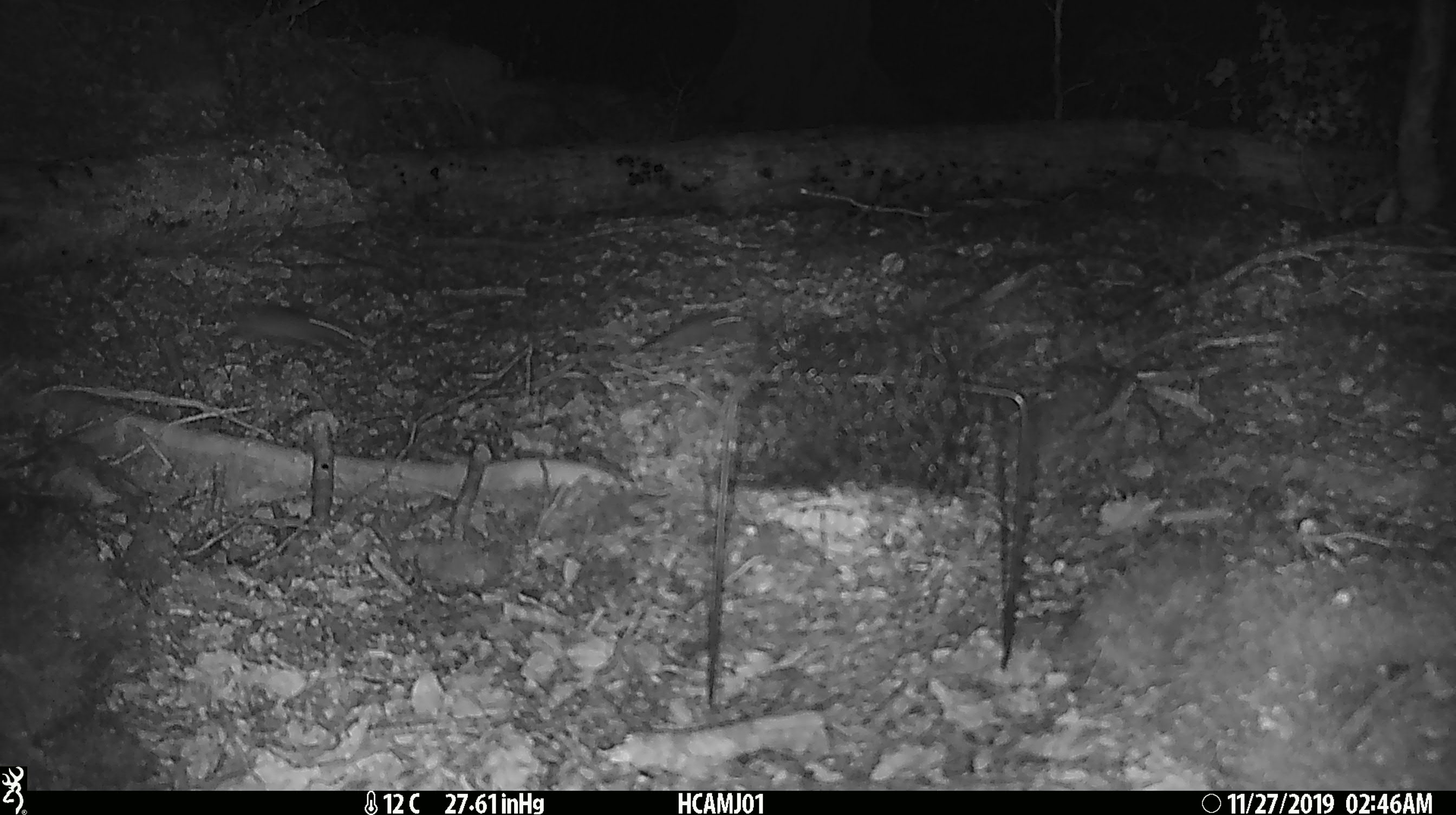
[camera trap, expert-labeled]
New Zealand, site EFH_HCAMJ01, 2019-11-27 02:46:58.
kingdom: Animalia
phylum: Chordata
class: Mammalia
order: Rodentia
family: Muridae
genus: Mus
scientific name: Mus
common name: mouse